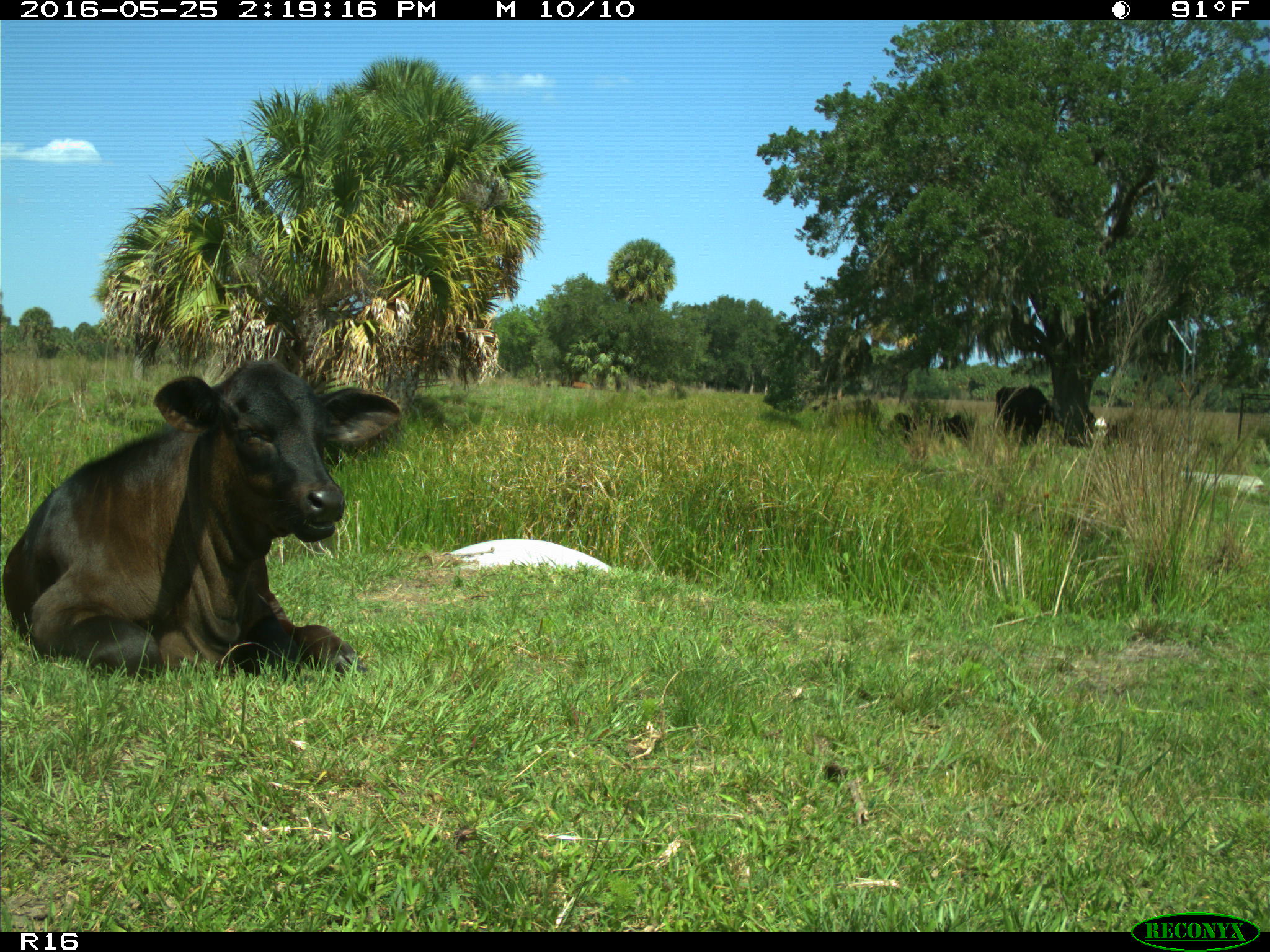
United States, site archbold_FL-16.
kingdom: Animalia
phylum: Chordata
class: Mammalia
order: Artiodactyla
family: Bovidae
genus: Bos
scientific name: Bos taurus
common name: domestic cow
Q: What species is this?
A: Bos taurus (domestic cow).